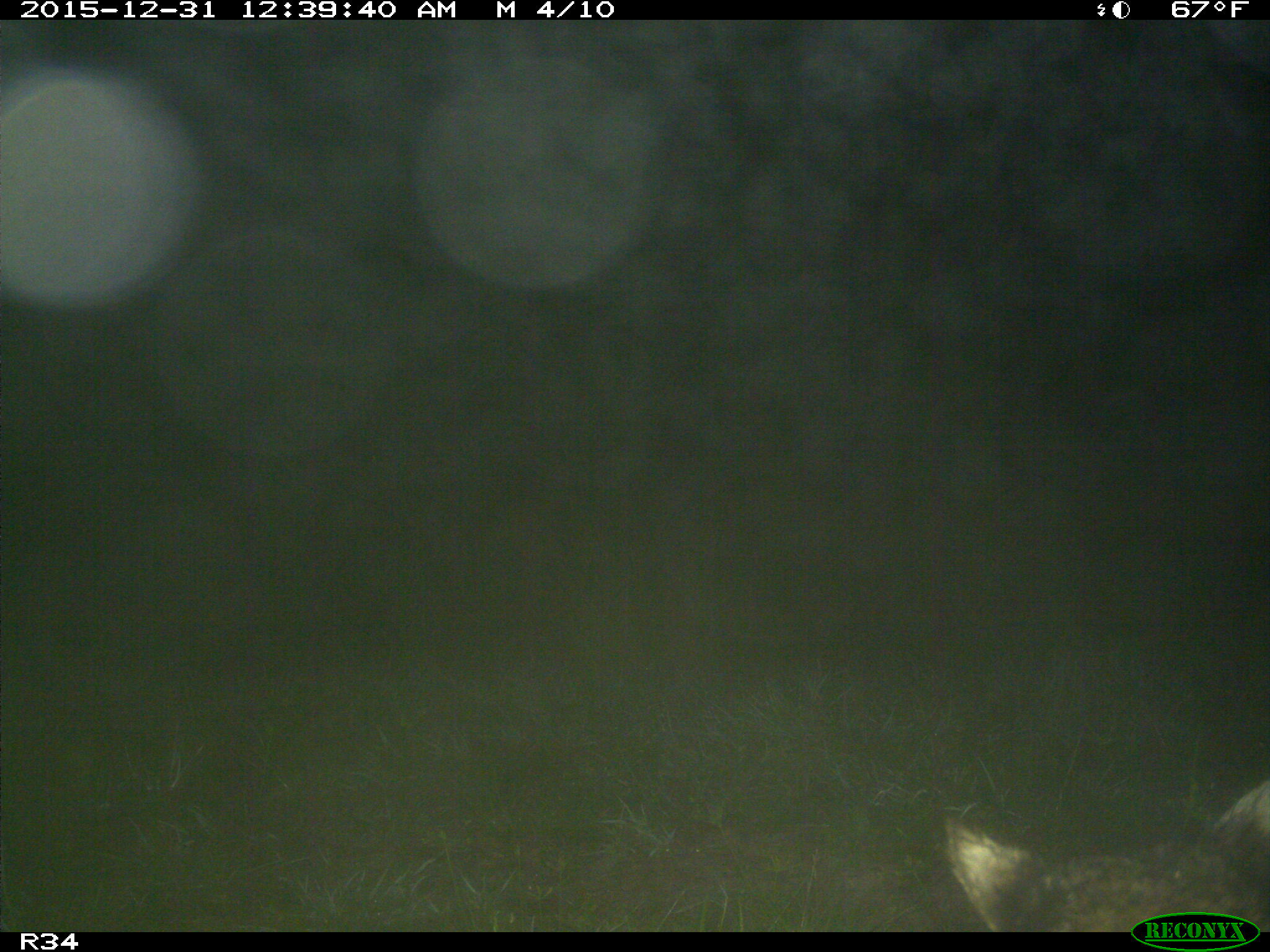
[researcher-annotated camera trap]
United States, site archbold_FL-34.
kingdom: Animalia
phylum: Chordata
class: Mammalia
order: Carnivora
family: Procyonidae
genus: Procyon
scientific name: Procyon lotor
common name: common raccoon